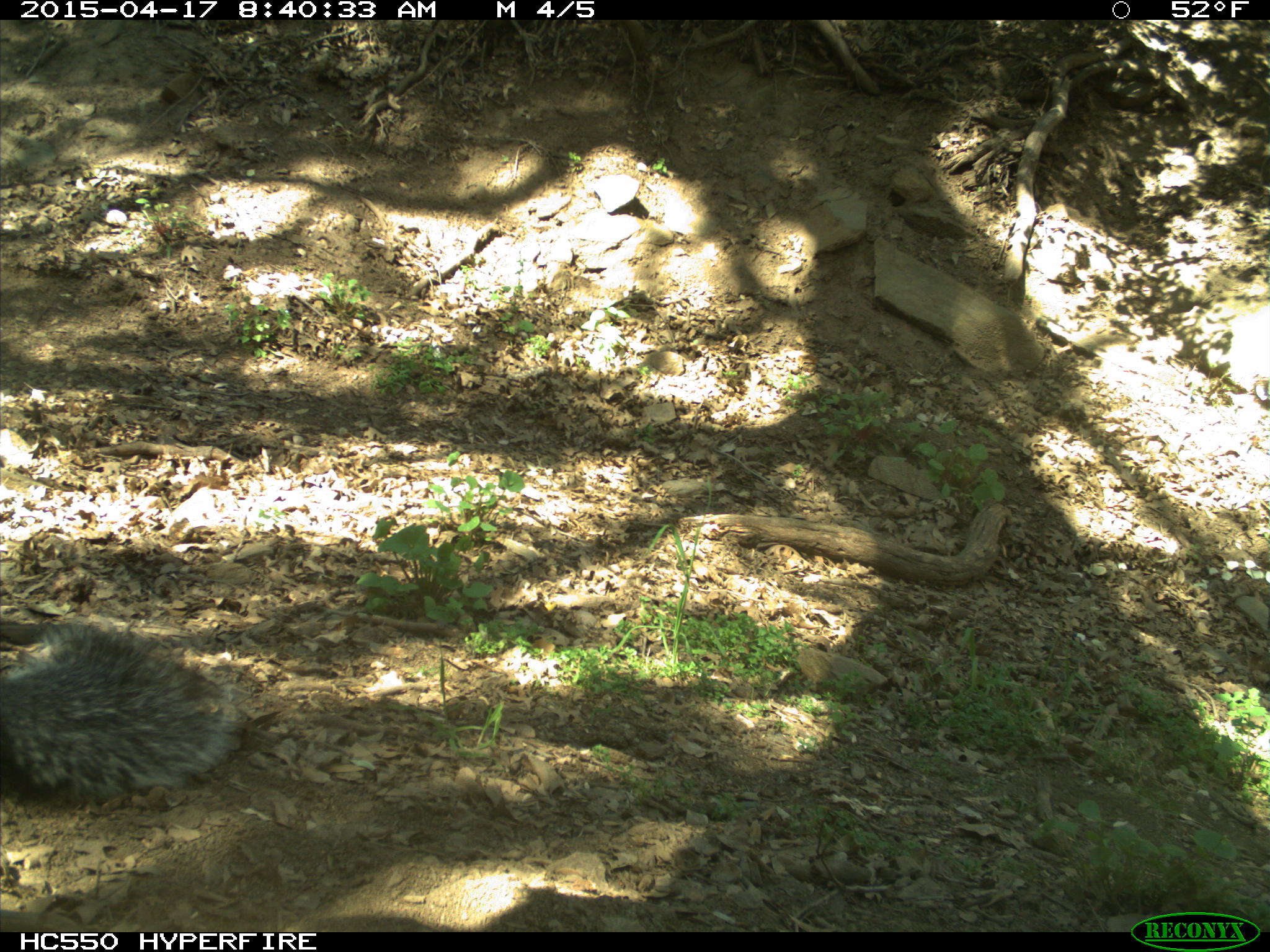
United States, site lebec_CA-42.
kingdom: Animalia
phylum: Chordata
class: Mammalia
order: Rodentia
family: Sciuridae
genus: Sciurus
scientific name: Sciurus carolinensis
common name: eastern gray squirrel